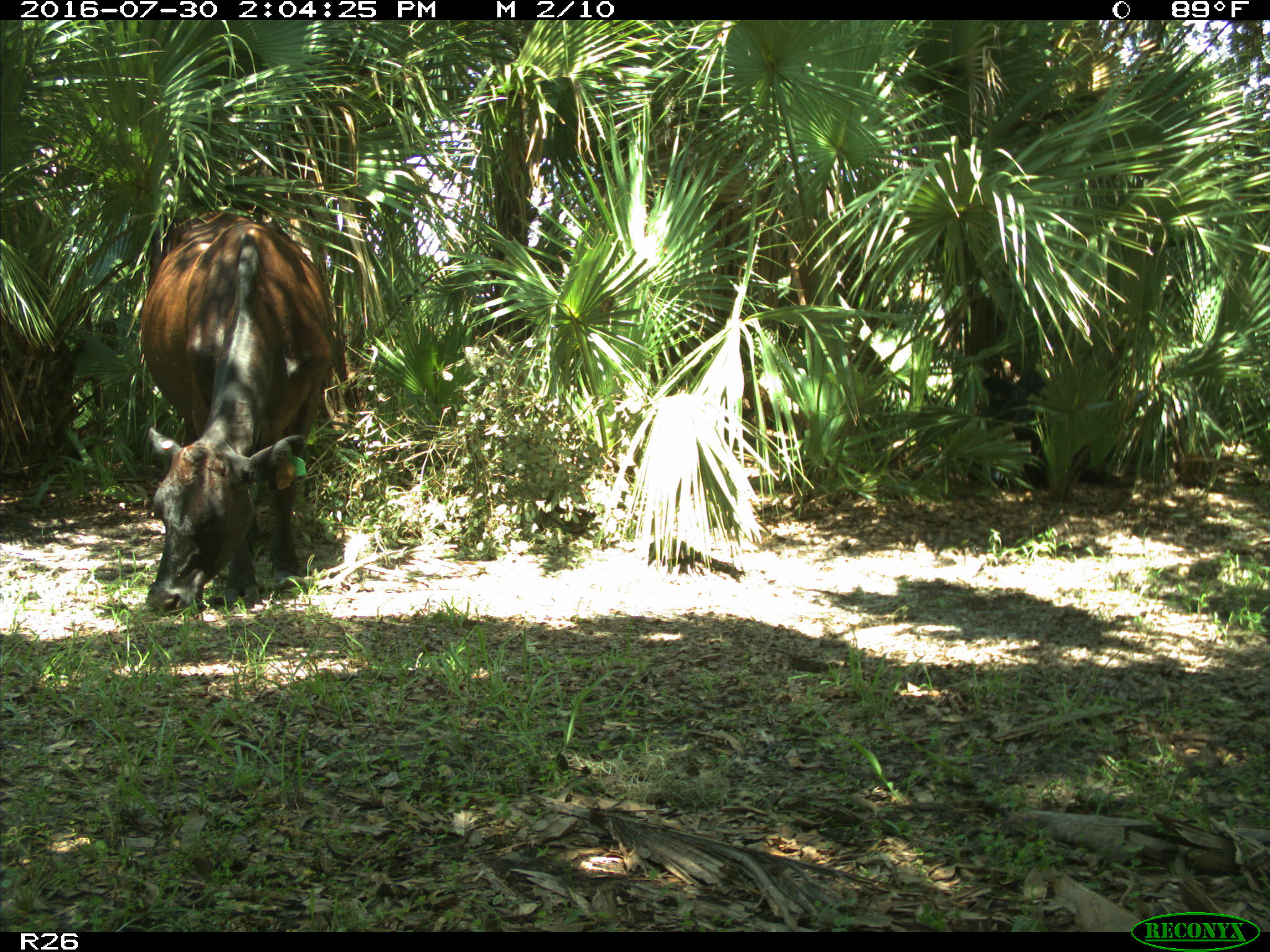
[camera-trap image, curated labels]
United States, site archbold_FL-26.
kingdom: Animalia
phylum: Chordata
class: Mammalia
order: Artiodactyla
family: Bovidae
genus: Bos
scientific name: Bos taurus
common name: domestic cow